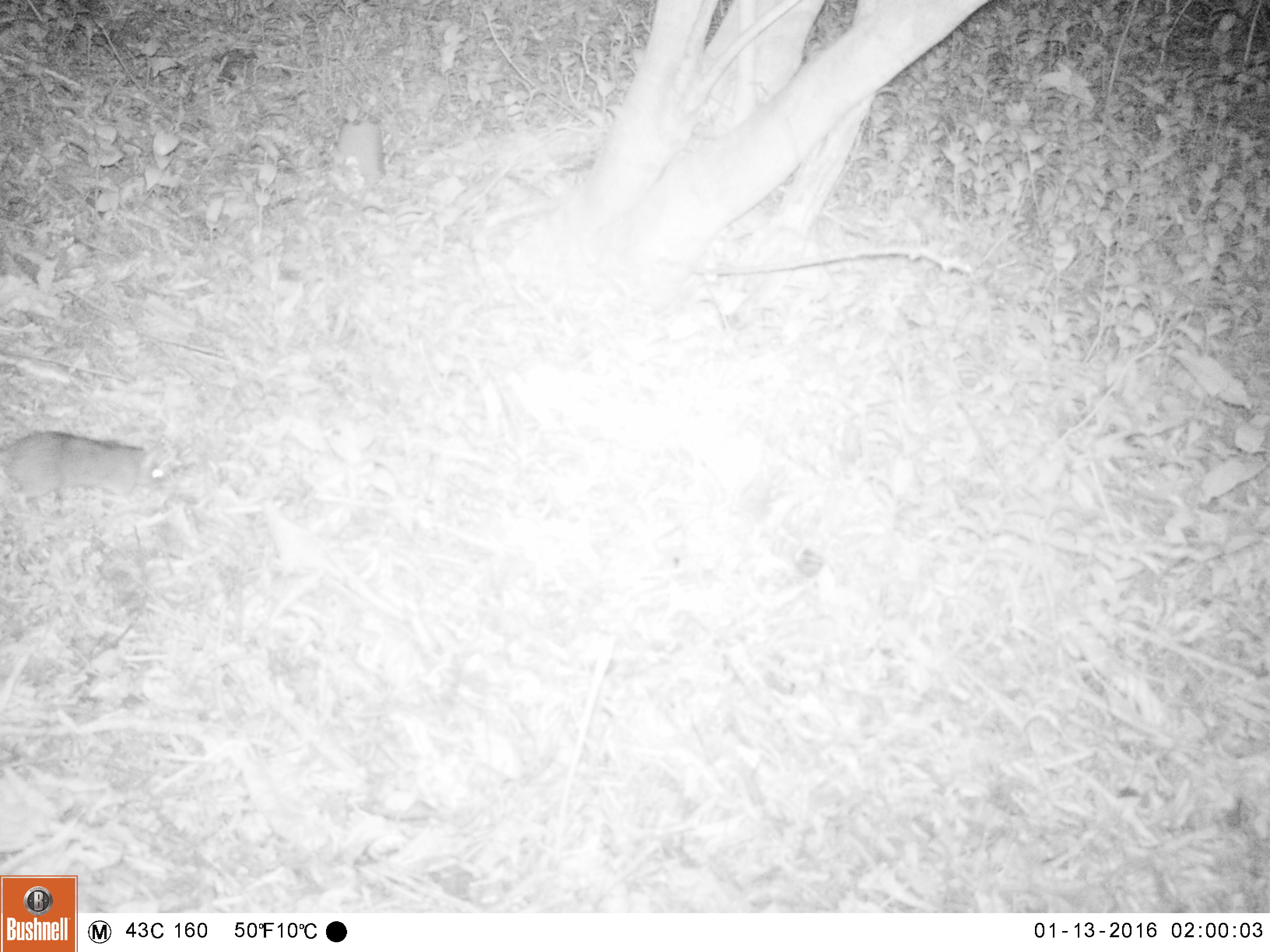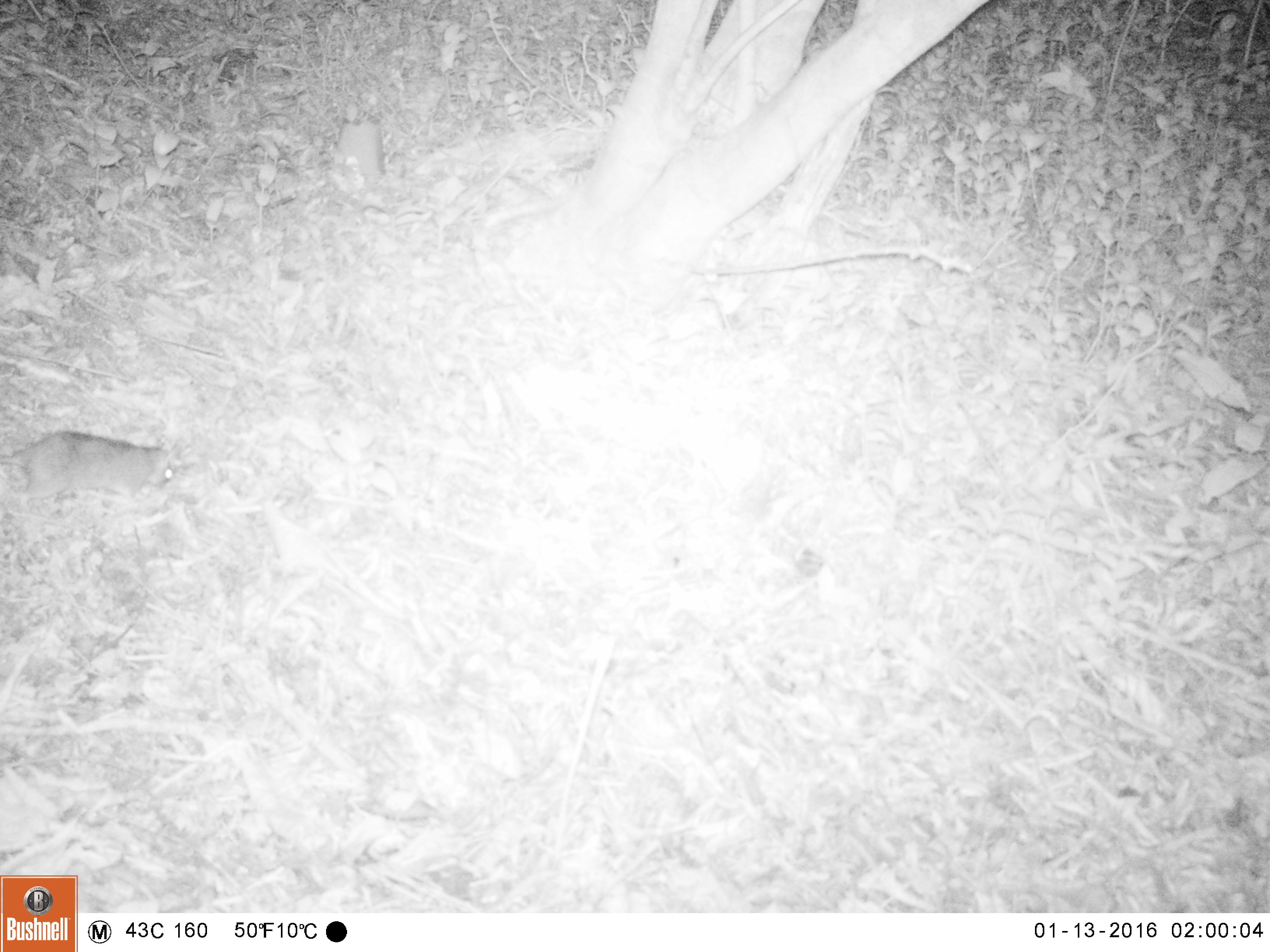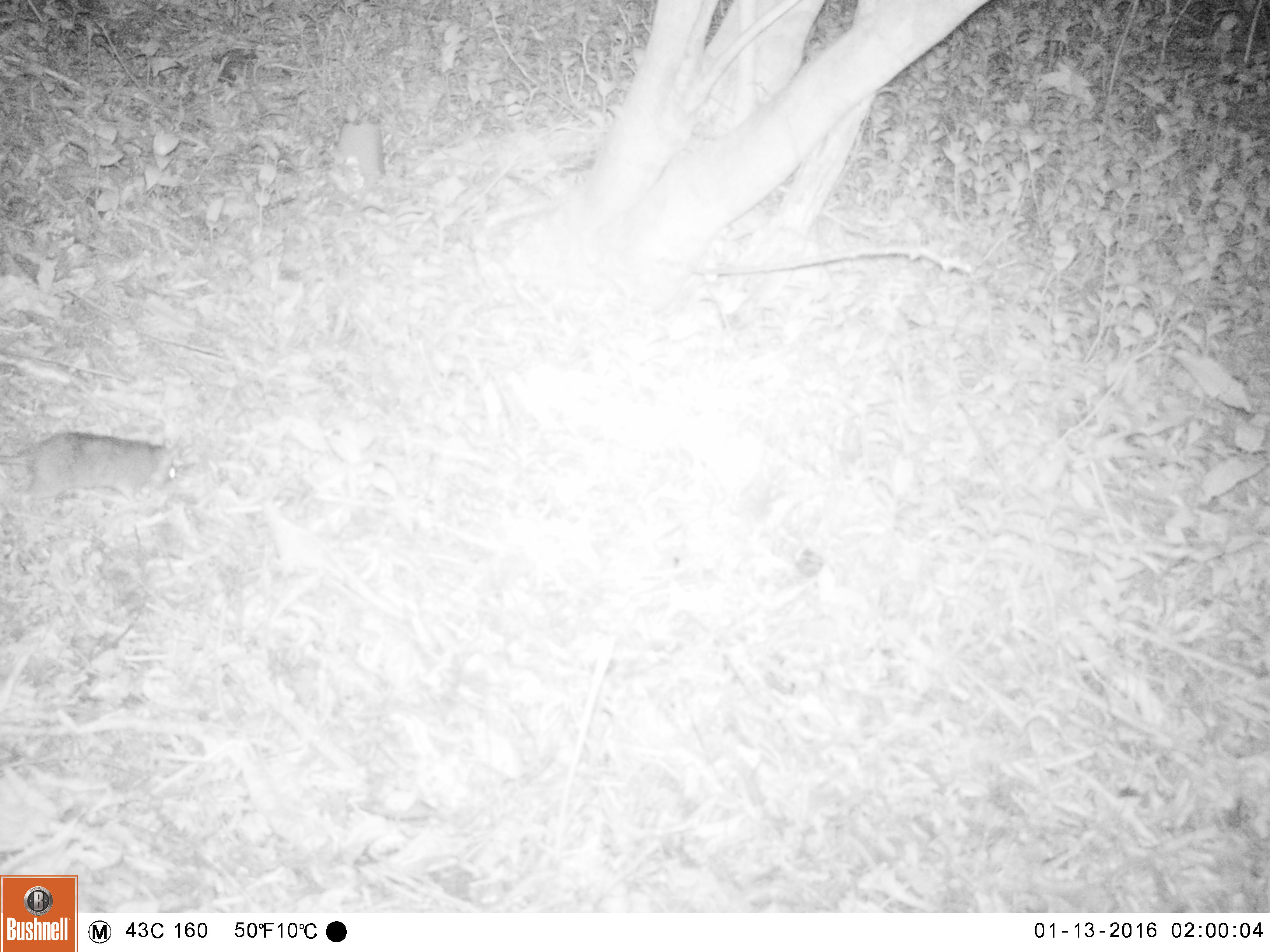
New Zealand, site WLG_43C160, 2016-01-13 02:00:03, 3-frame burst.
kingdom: Animalia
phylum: Chordata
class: Mammalia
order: Rodentia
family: Muridae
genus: Rattus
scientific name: Rattus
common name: rat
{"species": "rat (Rattus)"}